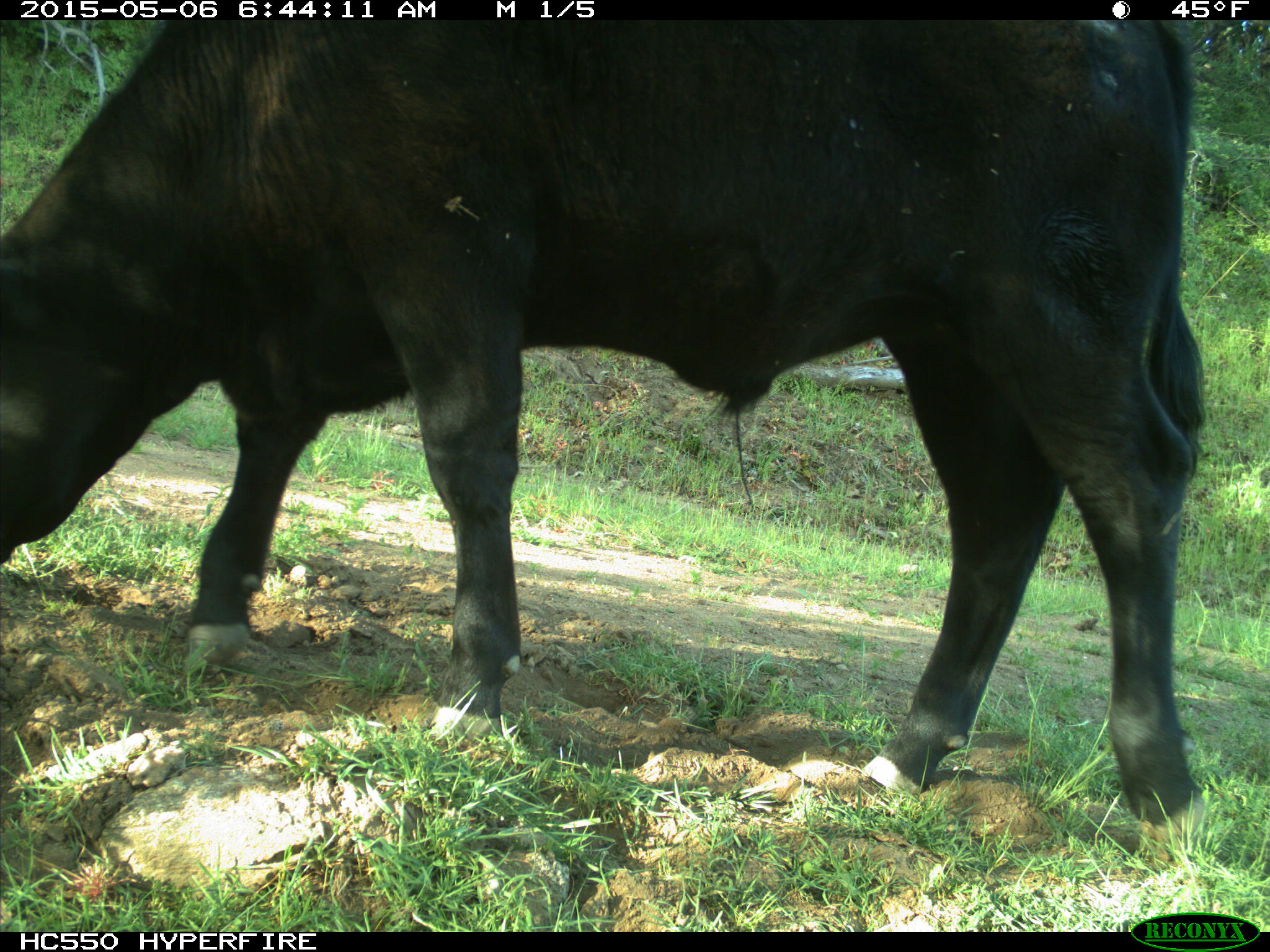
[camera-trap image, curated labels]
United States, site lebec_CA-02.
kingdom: Animalia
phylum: Chordata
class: Mammalia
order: Artiodactyla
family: Bovidae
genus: Bos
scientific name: Bos taurus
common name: domestic cow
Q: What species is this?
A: Bos taurus (domestic cow).